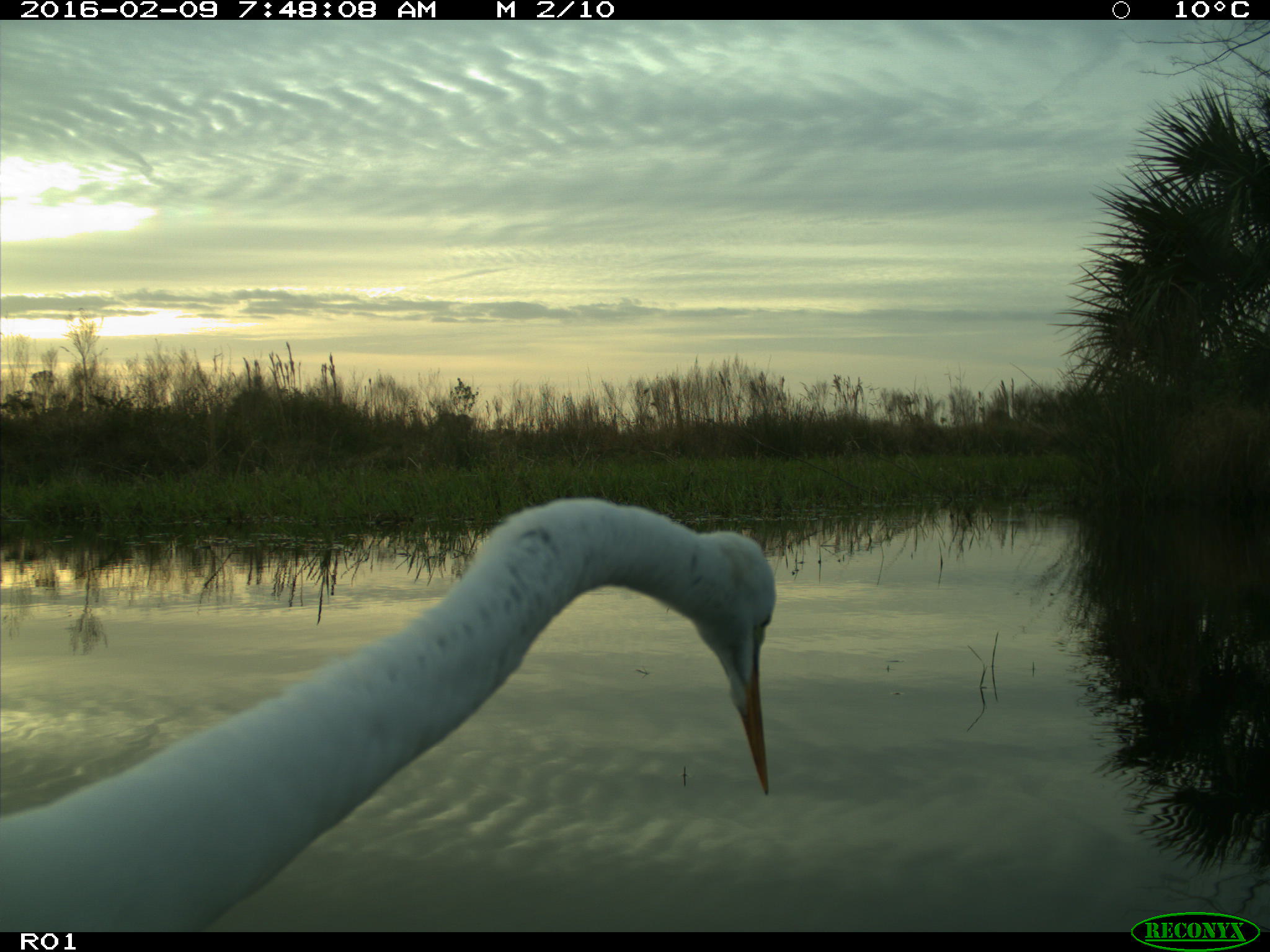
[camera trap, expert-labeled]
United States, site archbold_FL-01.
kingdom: Animalia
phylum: Chordata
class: Aves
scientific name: Aves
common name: birds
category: unidentified bird